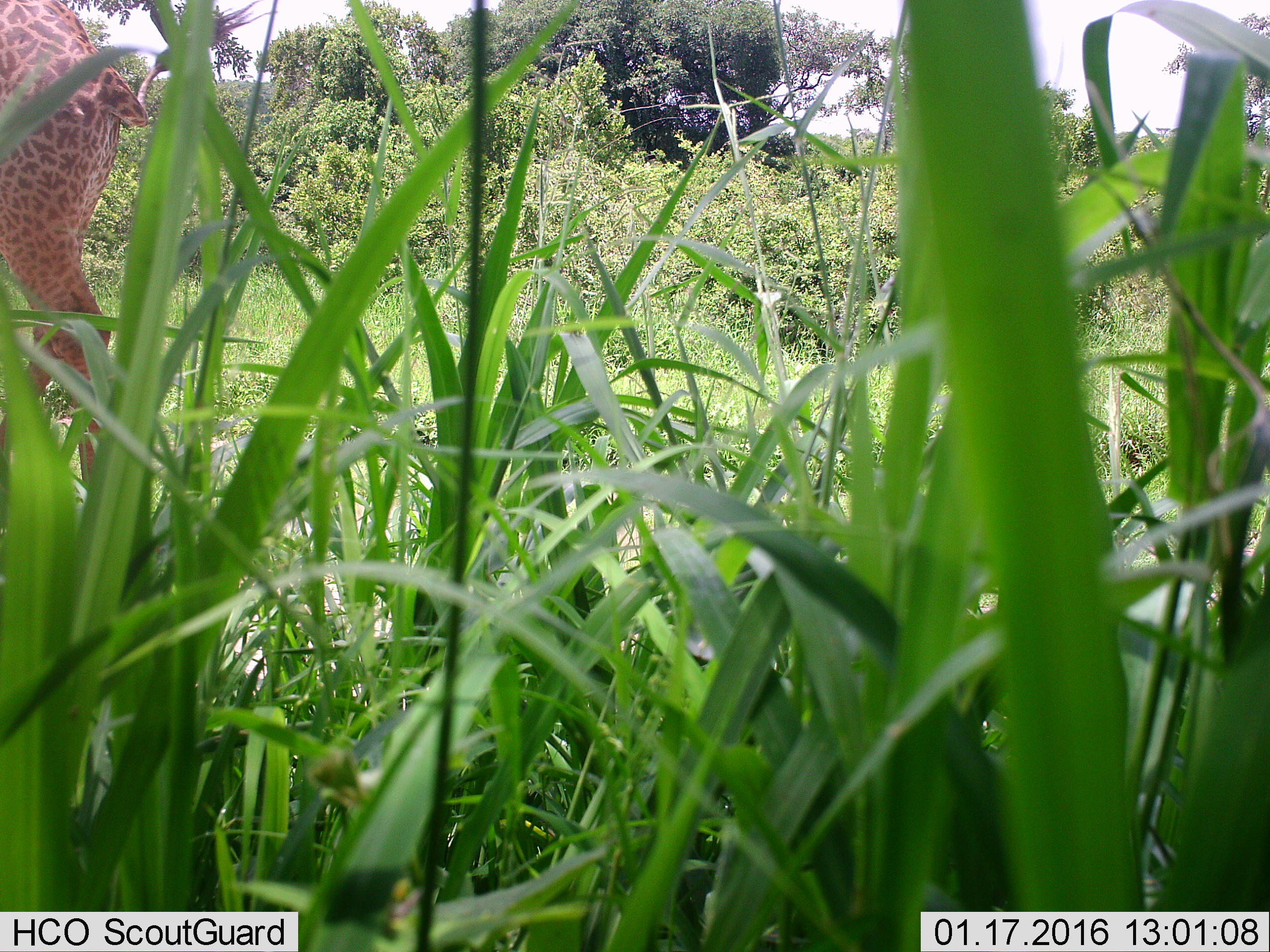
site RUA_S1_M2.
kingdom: Animalia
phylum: Chordata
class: Mammalia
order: Artiodactyla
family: Giraffidae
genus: Giraffa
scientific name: Giraffa camelopardalis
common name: giraffe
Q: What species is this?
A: Giraffe (Giraffa camelopardalis).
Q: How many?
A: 1.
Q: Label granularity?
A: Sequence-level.